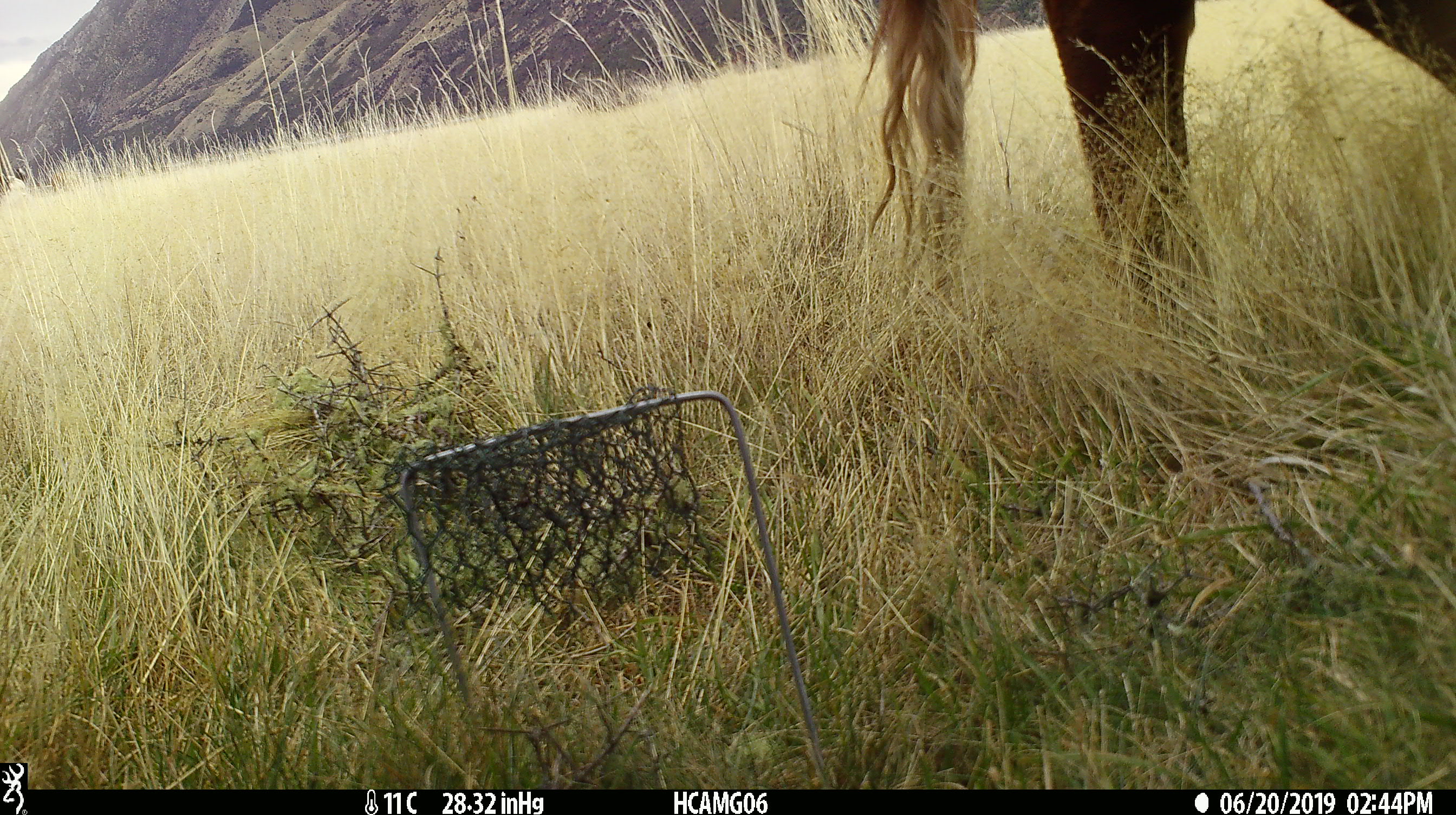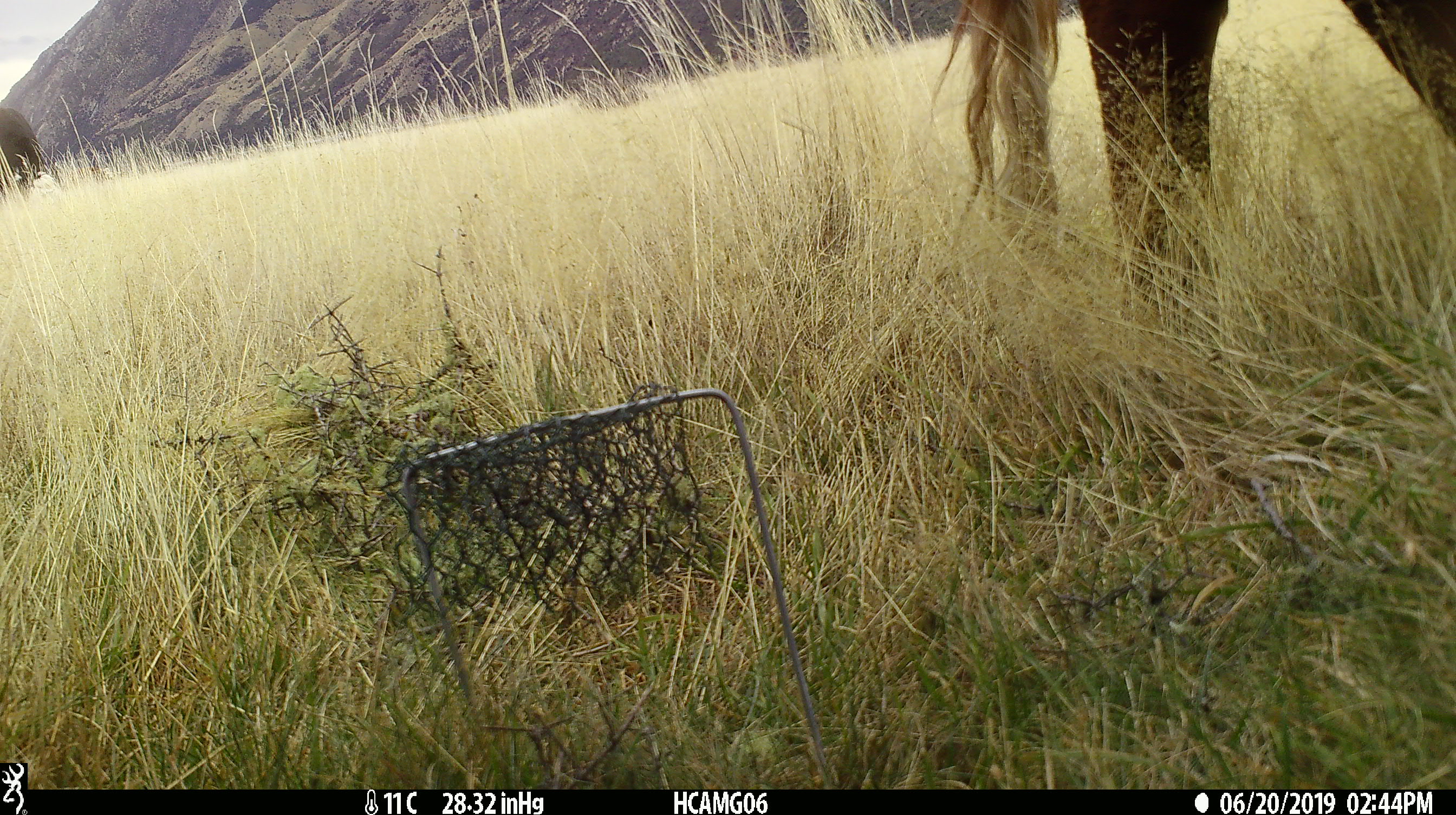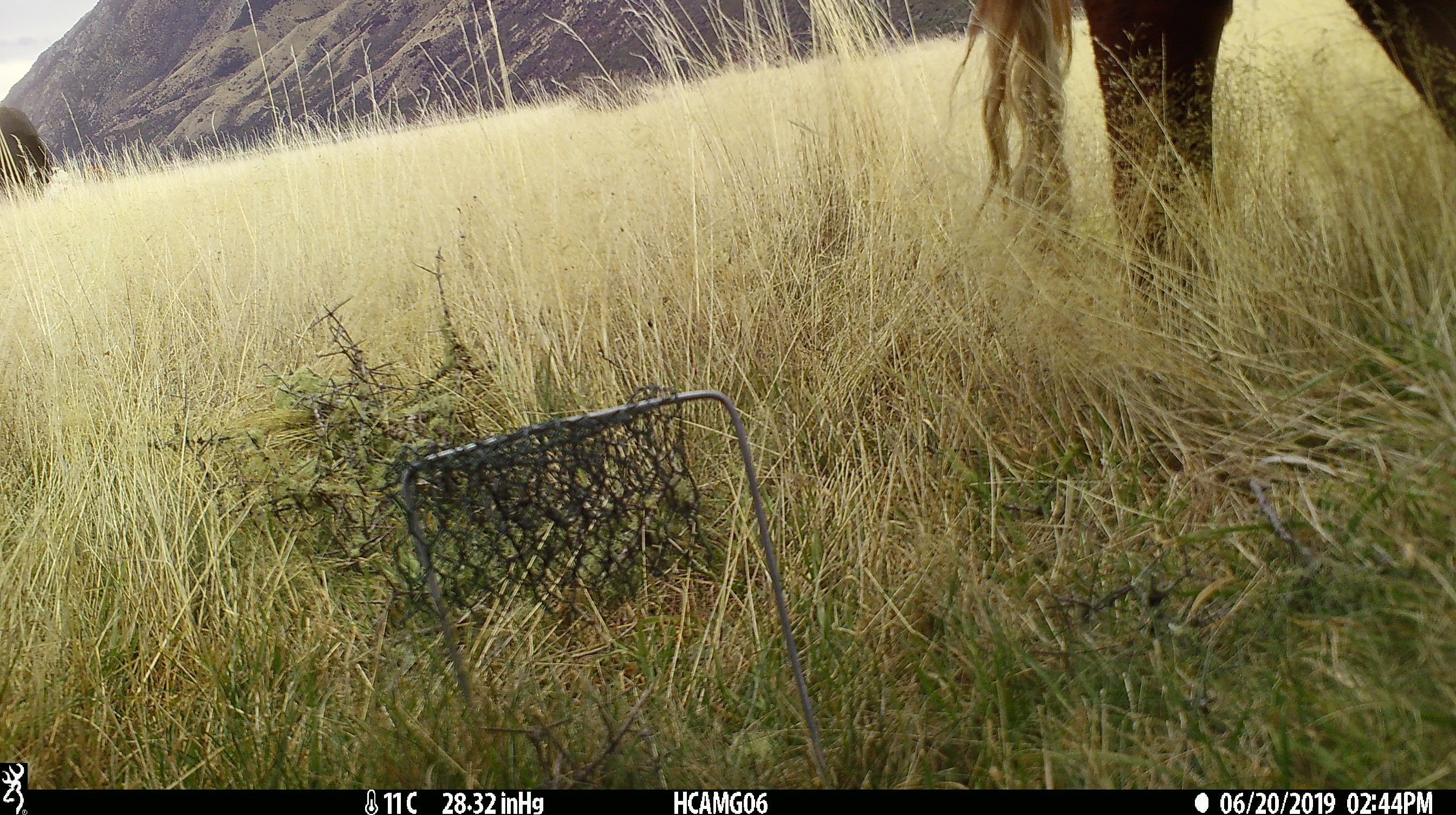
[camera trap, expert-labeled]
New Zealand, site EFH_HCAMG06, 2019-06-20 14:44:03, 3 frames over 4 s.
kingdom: Animalia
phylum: Chordata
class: Mammalia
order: Artiodactyla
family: Bovidae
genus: Bos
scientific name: Bos taurus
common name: domestic cow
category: cow